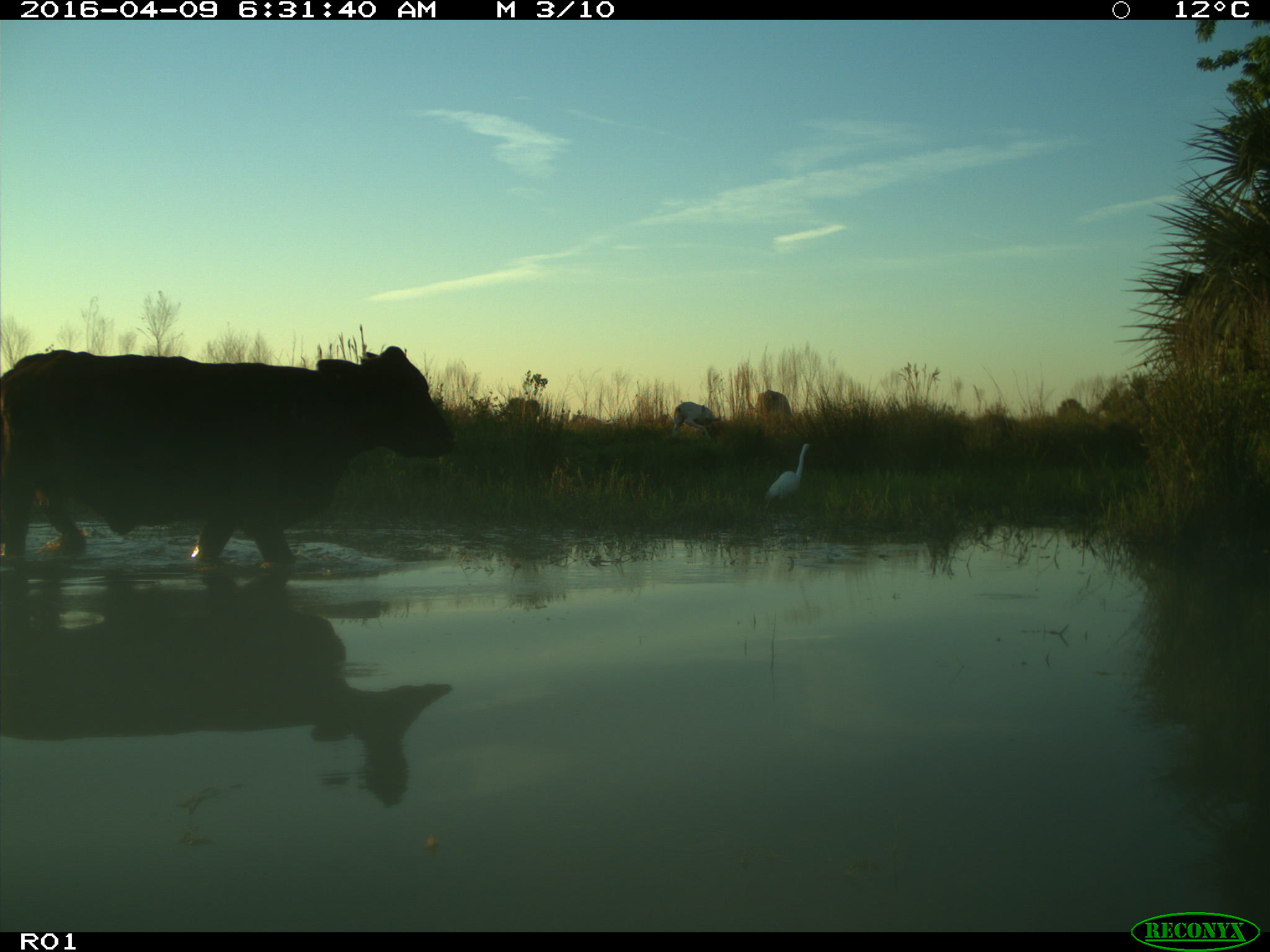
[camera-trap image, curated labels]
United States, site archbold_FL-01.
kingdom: Animalia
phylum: Chordata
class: Mammalia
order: Artiodactyla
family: Bovidae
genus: Bos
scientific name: Bos taurus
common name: domestic cow